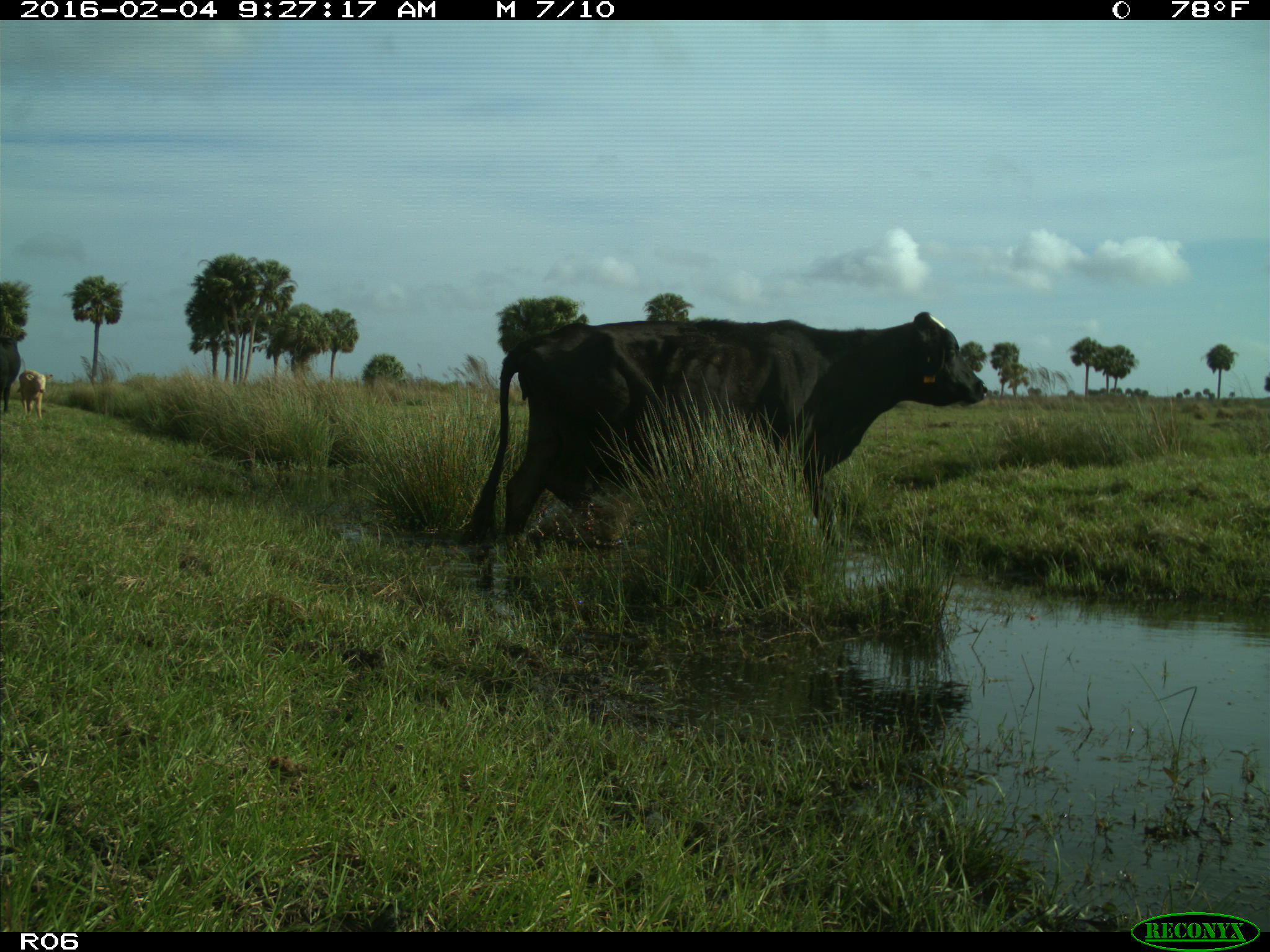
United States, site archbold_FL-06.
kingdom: Animalia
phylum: Chordata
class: Mammalia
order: Artiodactyla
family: Bovidae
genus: Bos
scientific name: Bos taurus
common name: domestic cow